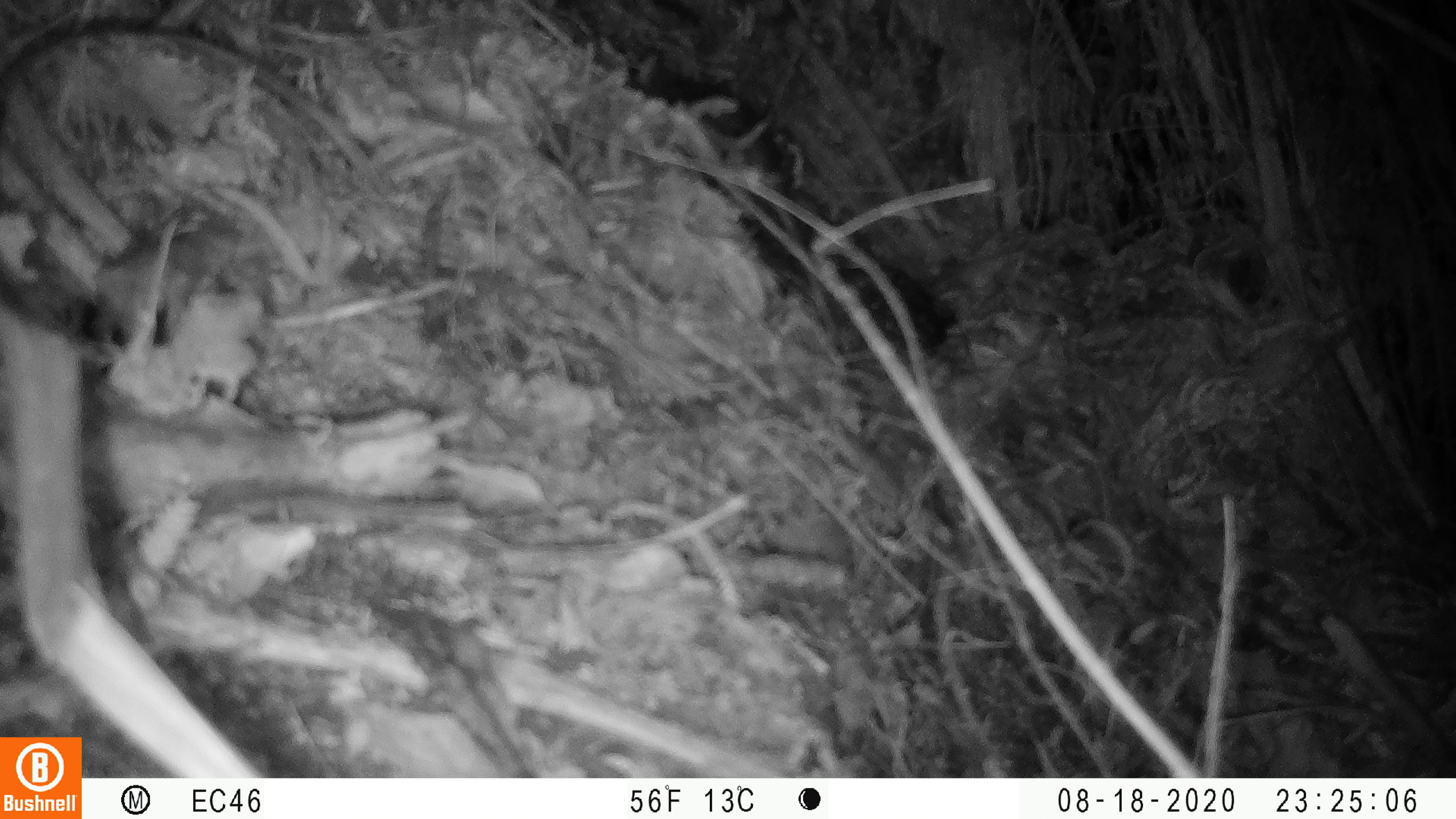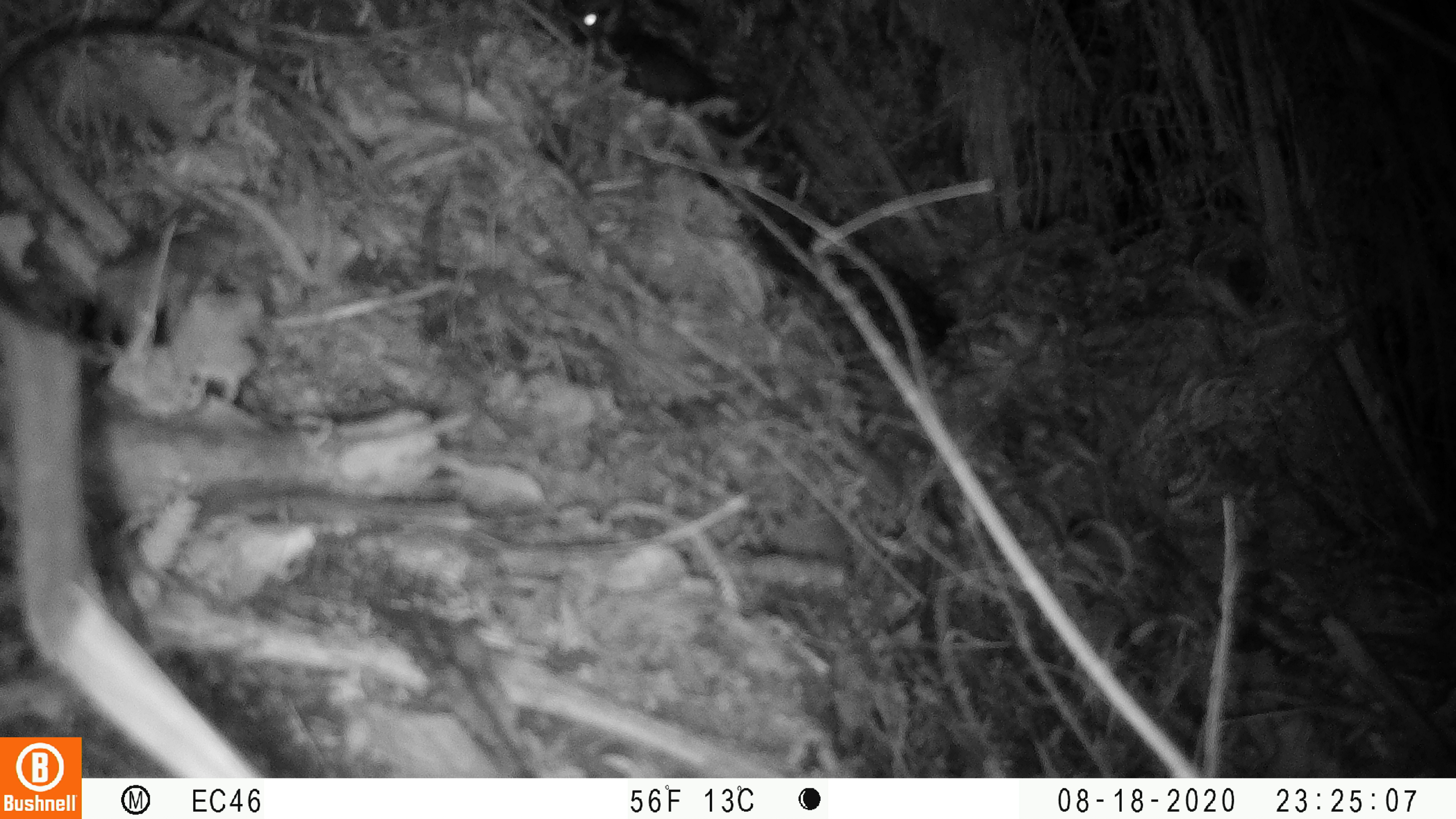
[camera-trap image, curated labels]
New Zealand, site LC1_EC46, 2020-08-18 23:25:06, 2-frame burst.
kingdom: Animalia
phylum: Chordata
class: Mammalia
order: Rodentia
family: Muridae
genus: Rattus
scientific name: Rattus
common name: rat